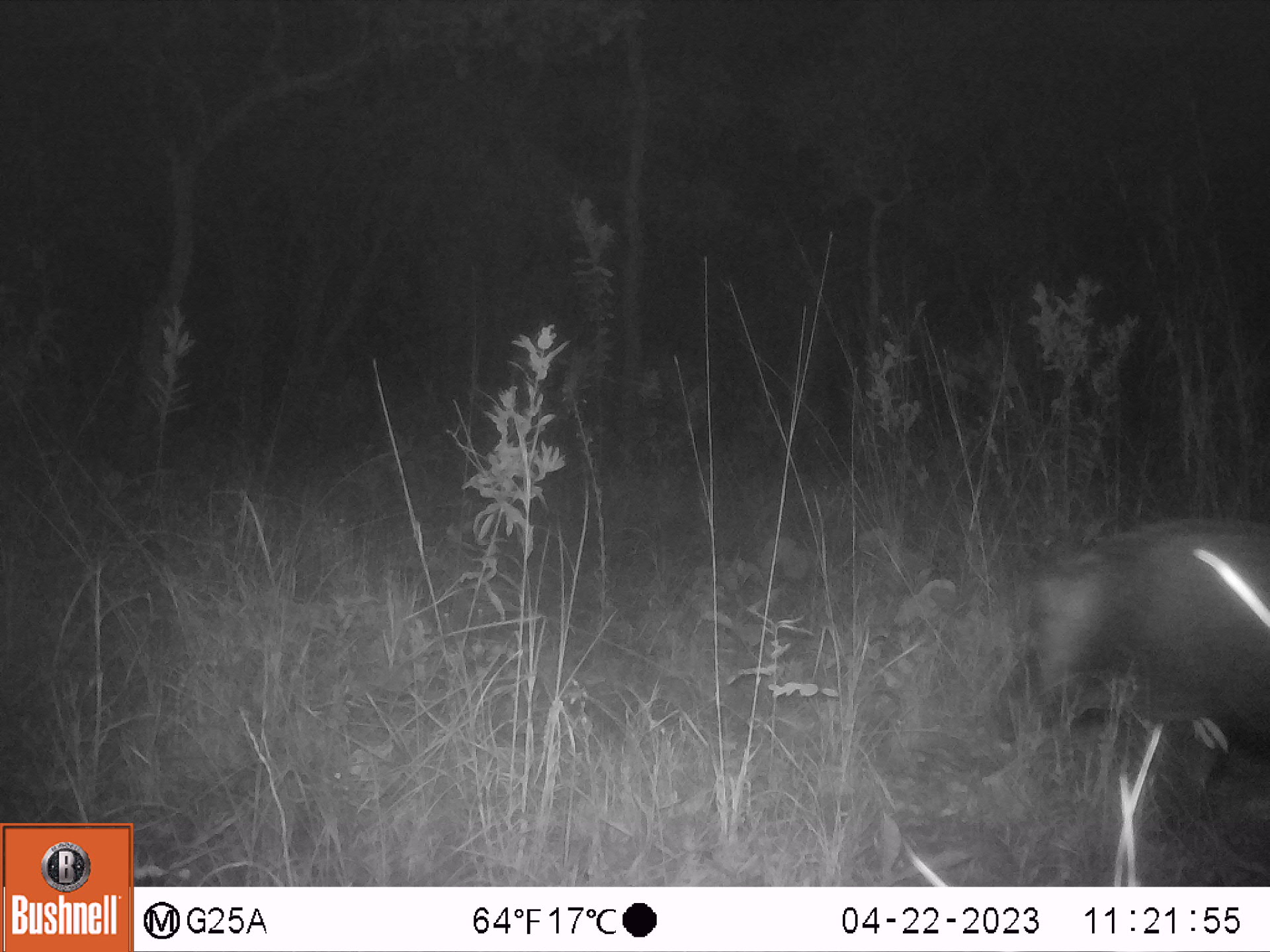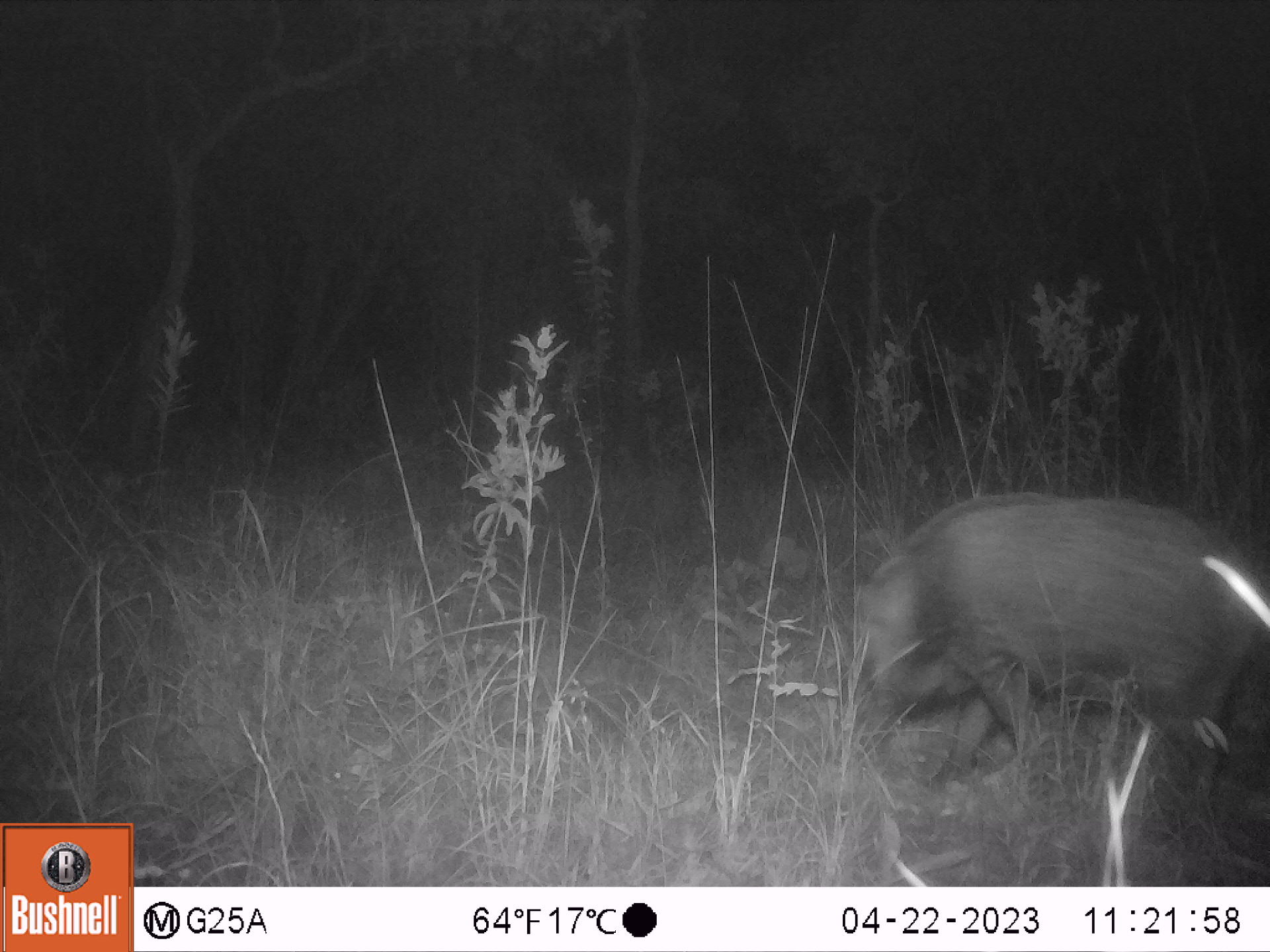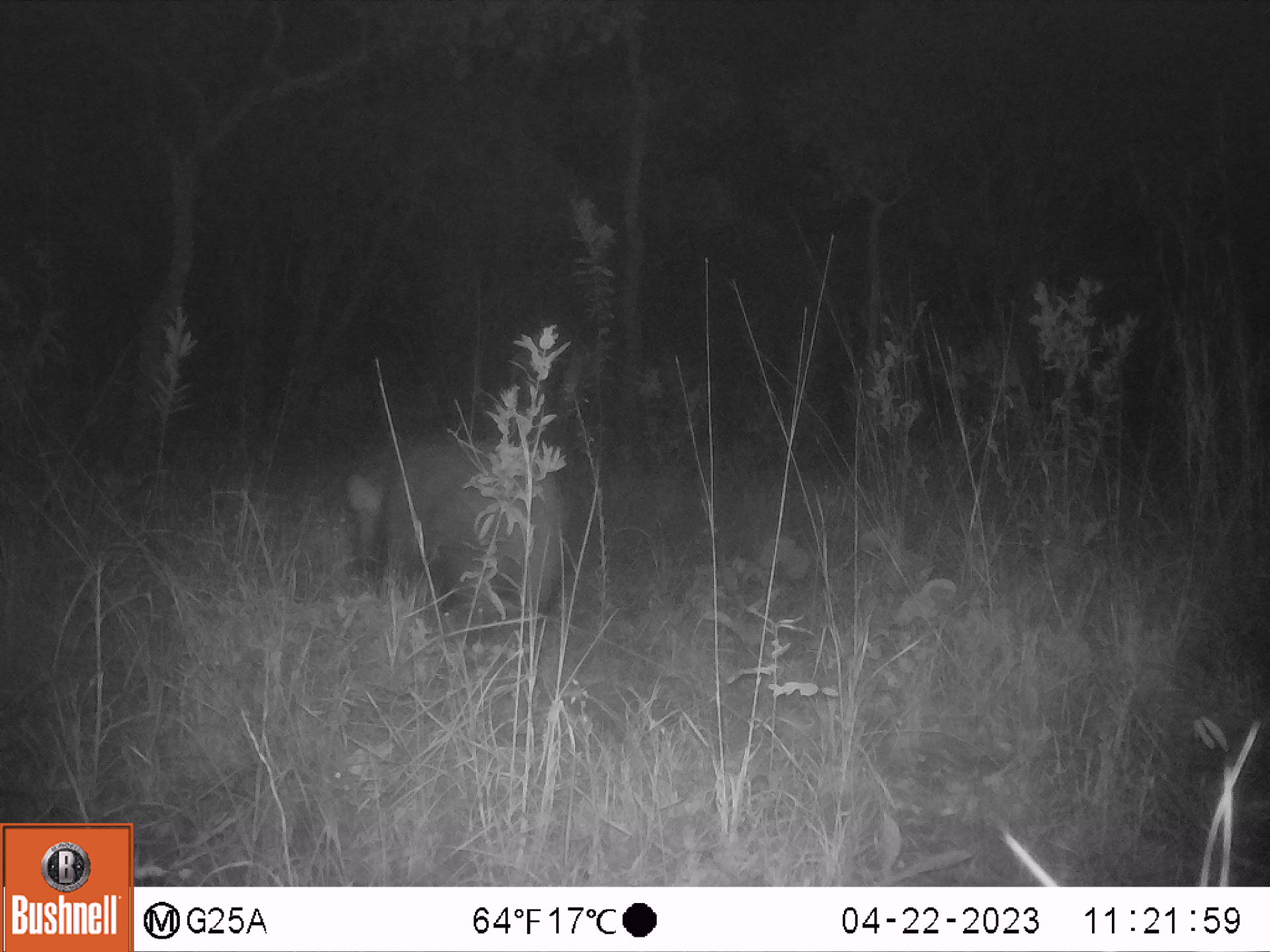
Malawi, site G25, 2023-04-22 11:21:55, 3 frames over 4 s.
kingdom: Animalia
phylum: Chordata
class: Mammalia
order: Artiodactyla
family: Suidae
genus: Potamochoerus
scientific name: Potamochoerus larvatus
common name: bushpig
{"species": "bushpig (Potamochoerus larvatus)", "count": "1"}